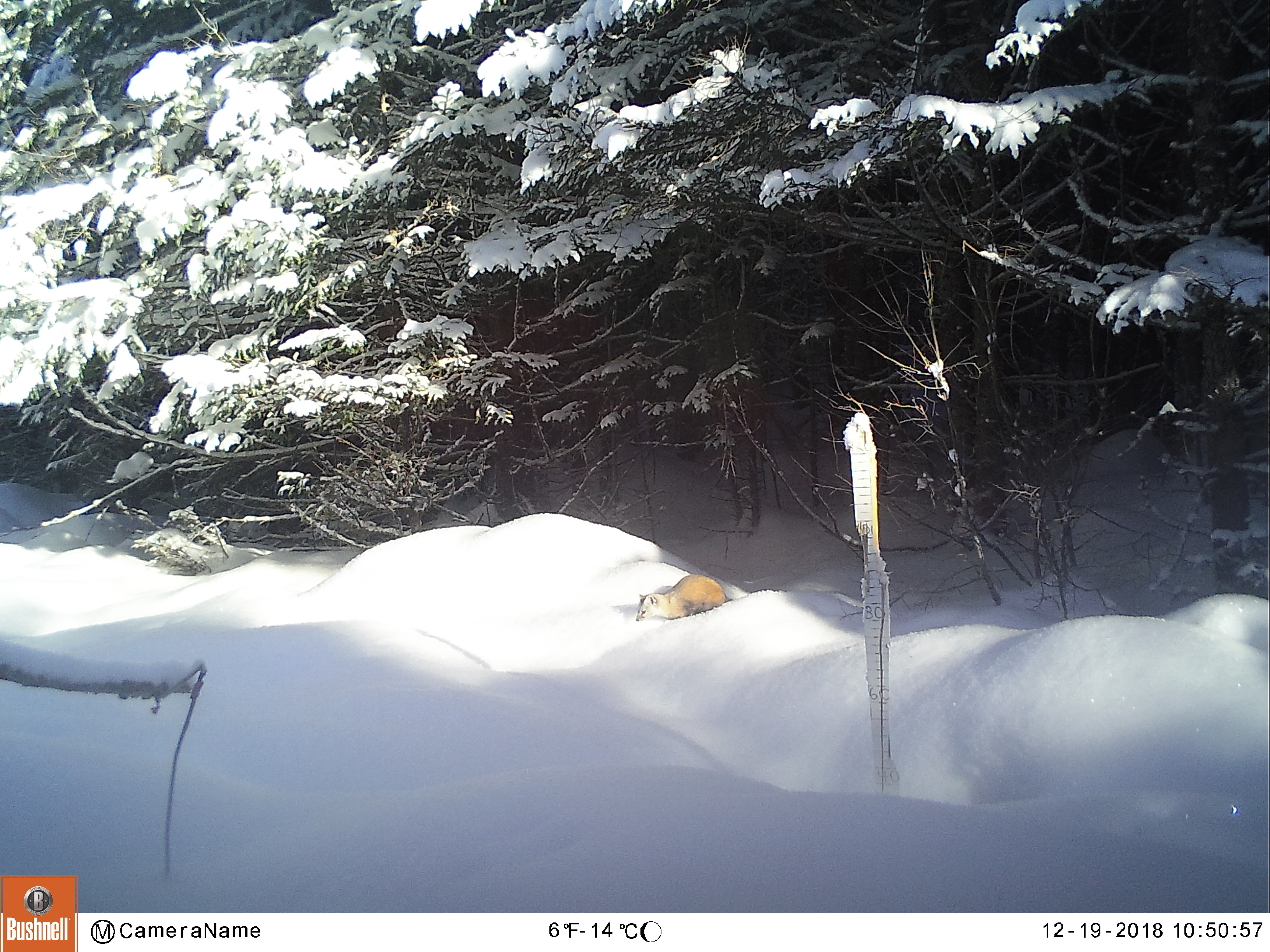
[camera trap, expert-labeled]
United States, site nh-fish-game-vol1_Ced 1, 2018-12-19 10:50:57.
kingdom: Animalia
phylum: Chordata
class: Mammalia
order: Carnivora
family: Mustelidae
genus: Martes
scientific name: Martes americana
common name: american marten